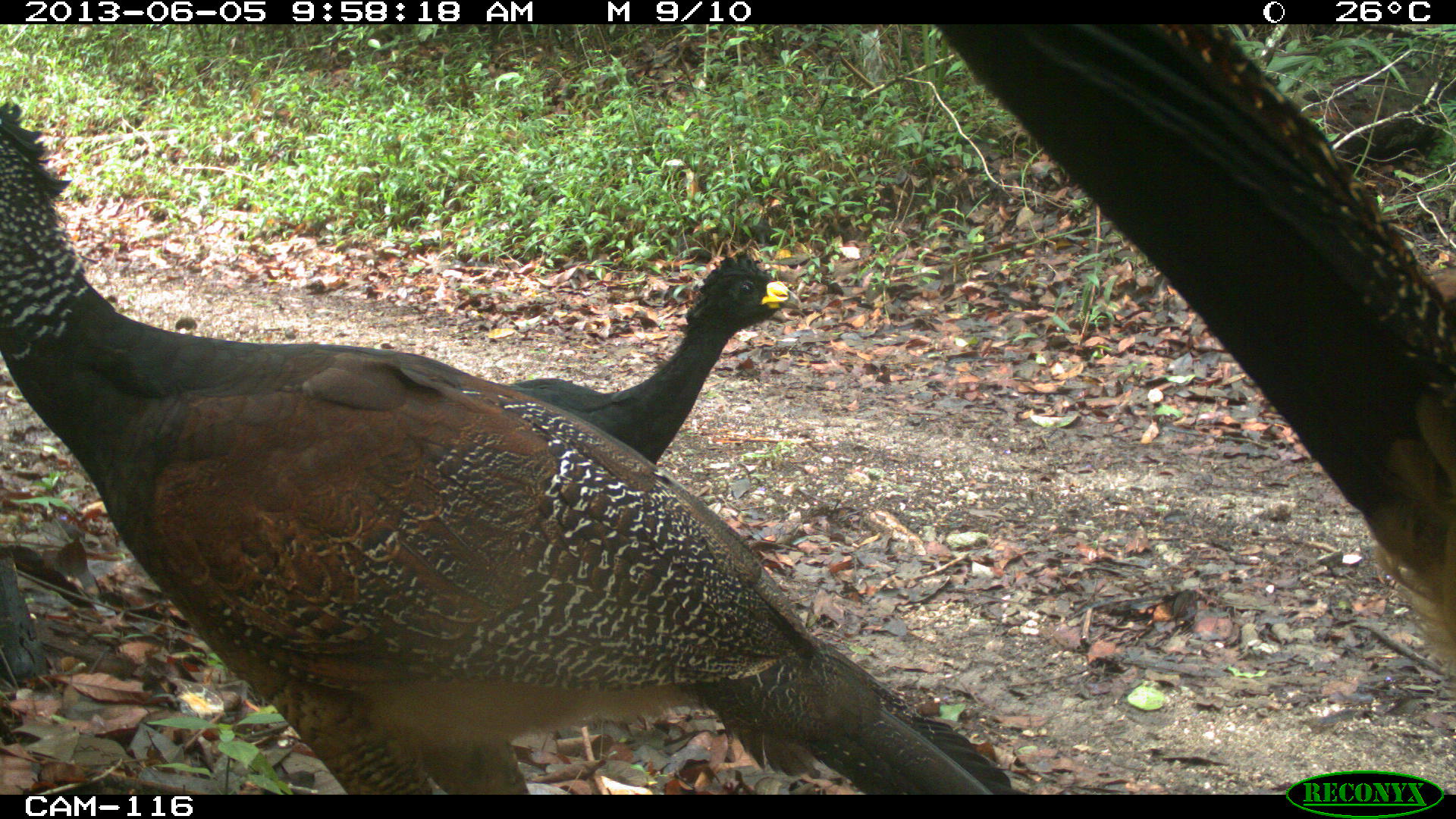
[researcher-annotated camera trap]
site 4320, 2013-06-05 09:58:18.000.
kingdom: Animalia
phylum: Chordata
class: Aves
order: Galliformes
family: Cracidae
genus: Crax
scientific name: Crax rubra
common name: great curassow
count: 3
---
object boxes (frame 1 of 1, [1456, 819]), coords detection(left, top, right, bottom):
crax rubra: detection(0, 93, 1035, 792); detection(932, 17, 1456, 670); detection(489, 245, 790, 470)